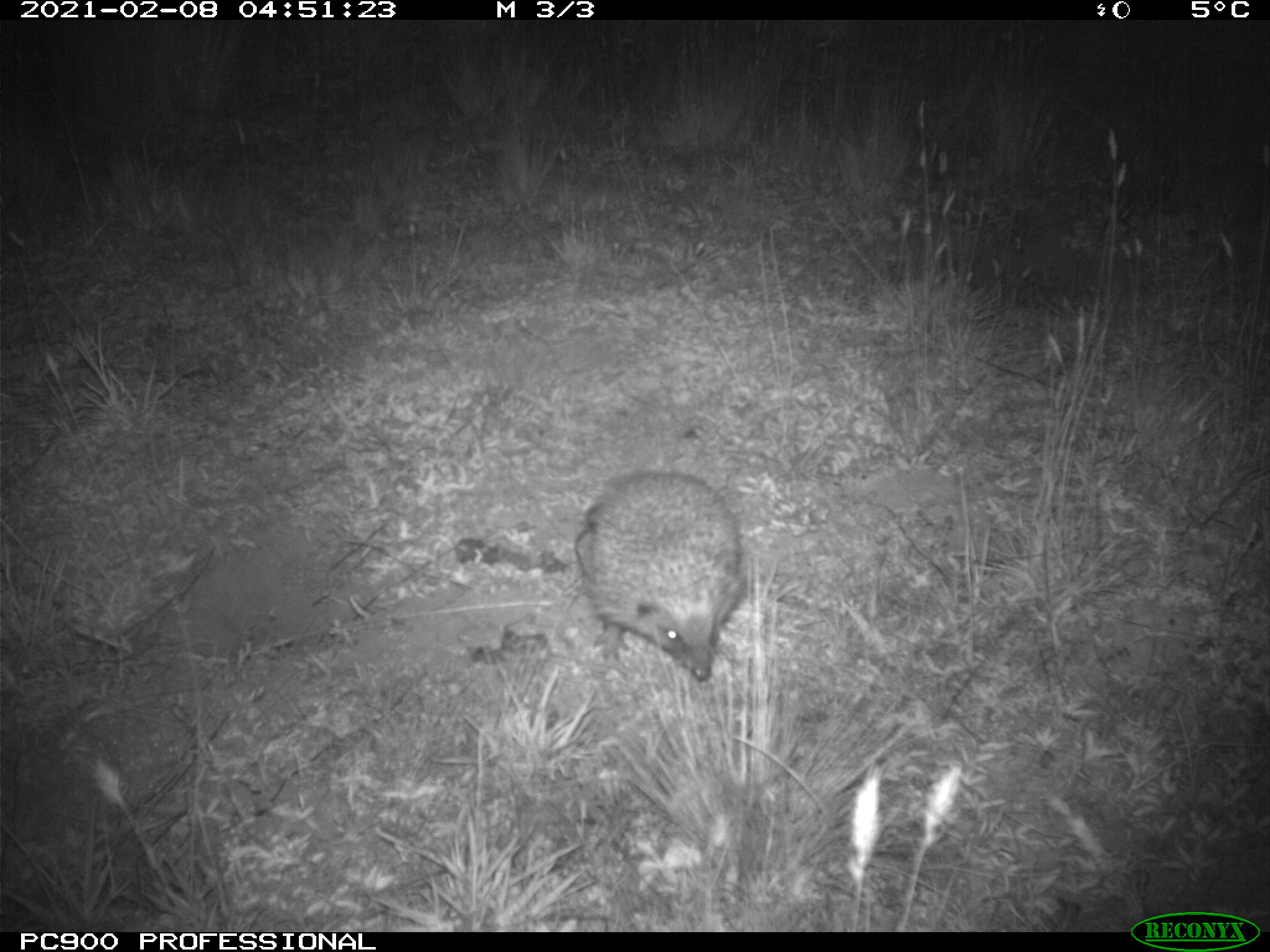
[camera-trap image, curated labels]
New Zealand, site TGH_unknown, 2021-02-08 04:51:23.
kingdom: Animalia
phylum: Chordata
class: Mammalia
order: Eulipotyphla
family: Erinaceidae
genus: Erinaceus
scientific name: Erinaceus europaeus europaeus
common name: european hedgehog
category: hedgehog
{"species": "hedgehog (european hedgehog) (Erinaceus europaeus europaeus)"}